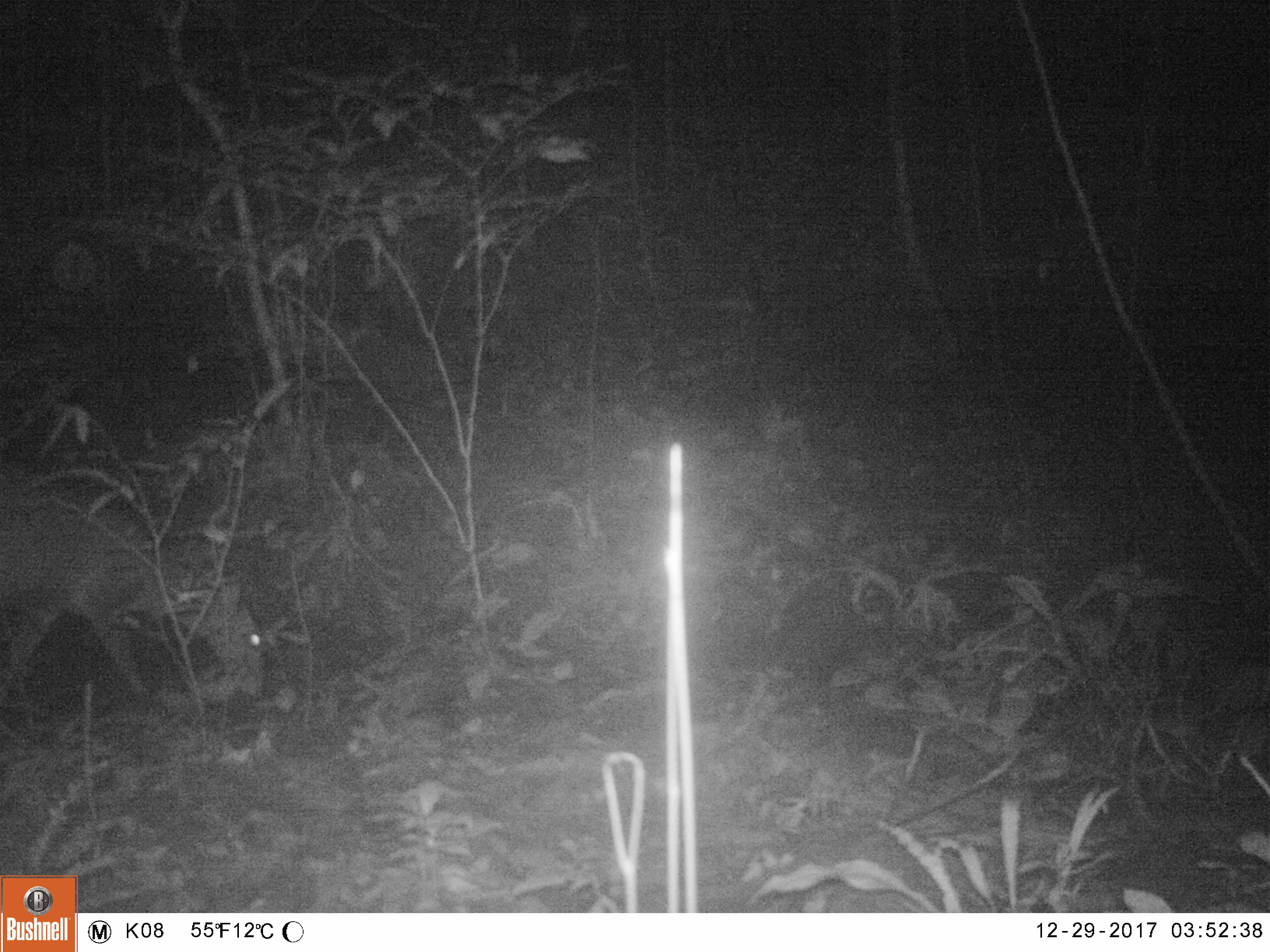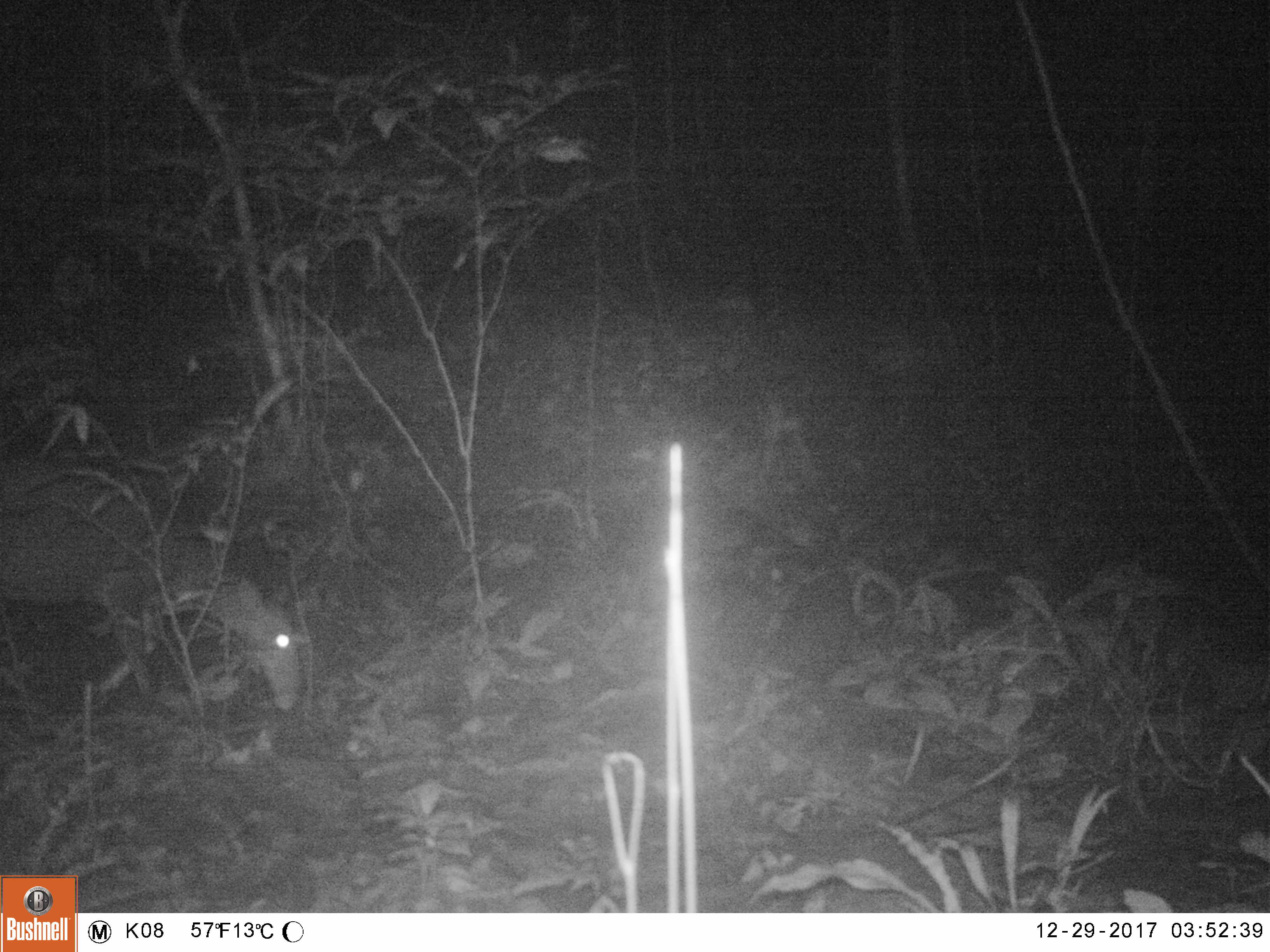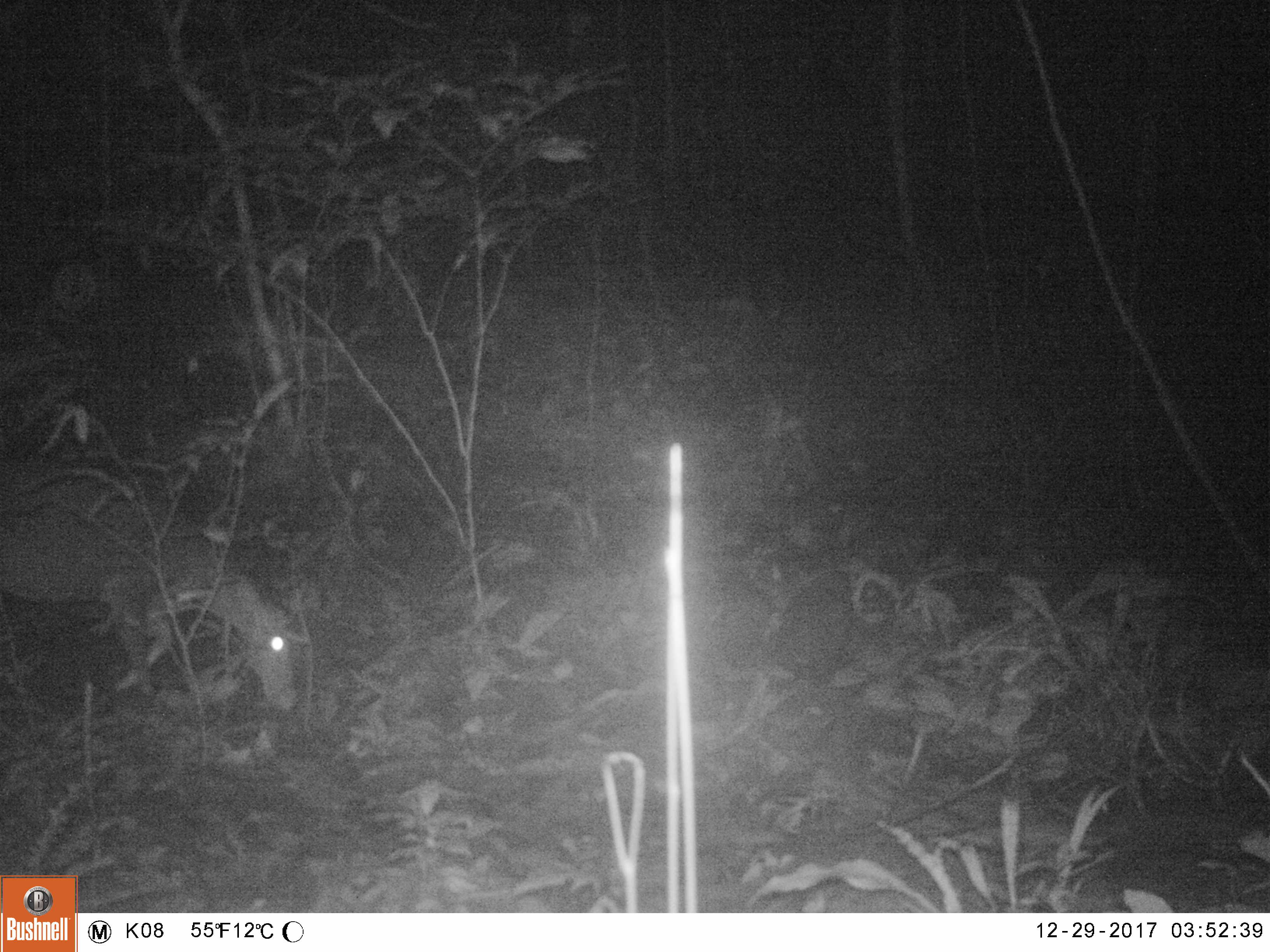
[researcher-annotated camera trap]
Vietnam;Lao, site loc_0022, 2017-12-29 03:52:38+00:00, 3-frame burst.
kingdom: Animalia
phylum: Chordata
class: Mammalia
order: Artiodactyla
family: Cervidae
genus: Muntiacus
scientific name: Muntiacus vuquangensis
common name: large-antlered muntjac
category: large antlered muntjac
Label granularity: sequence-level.